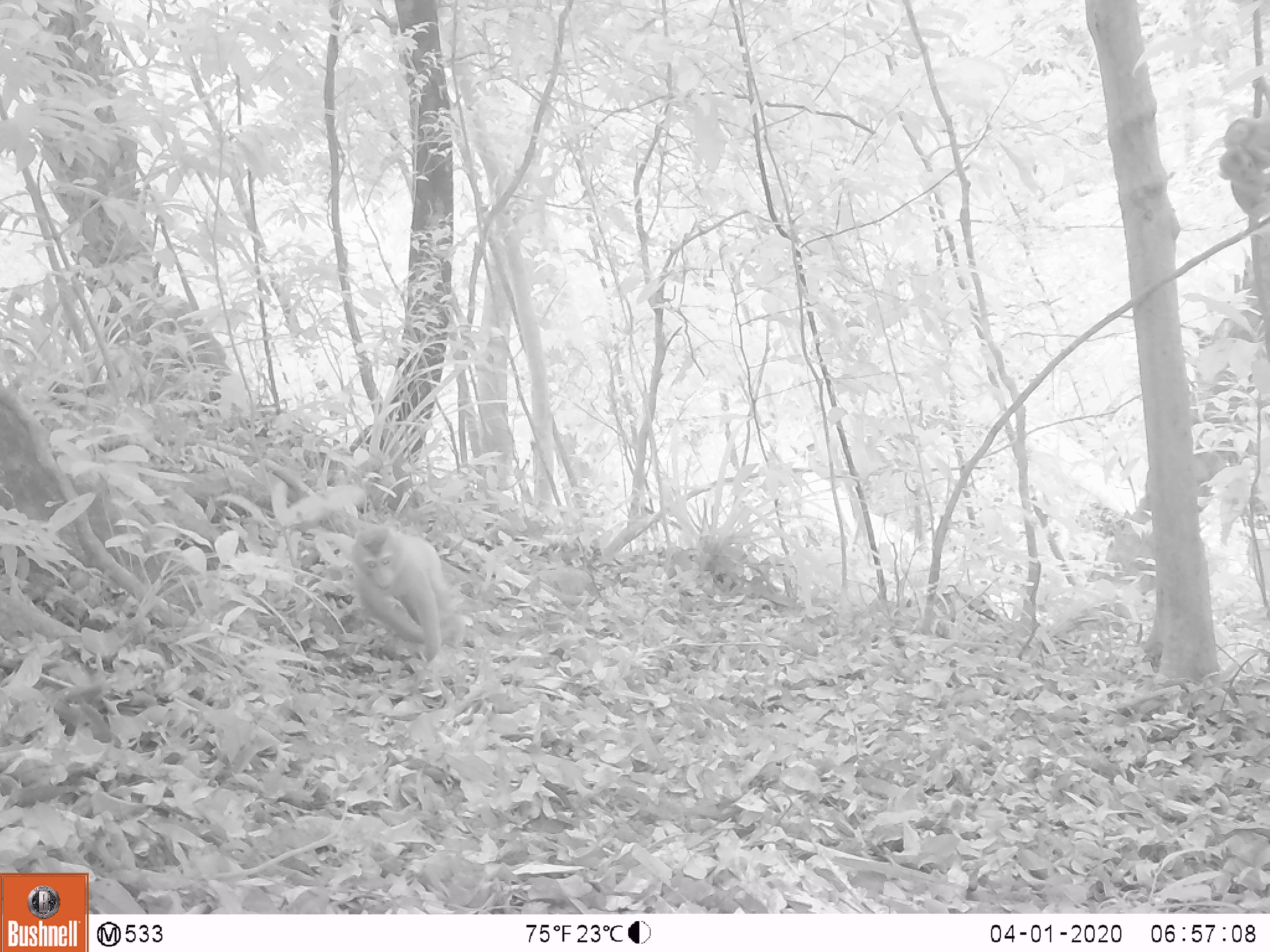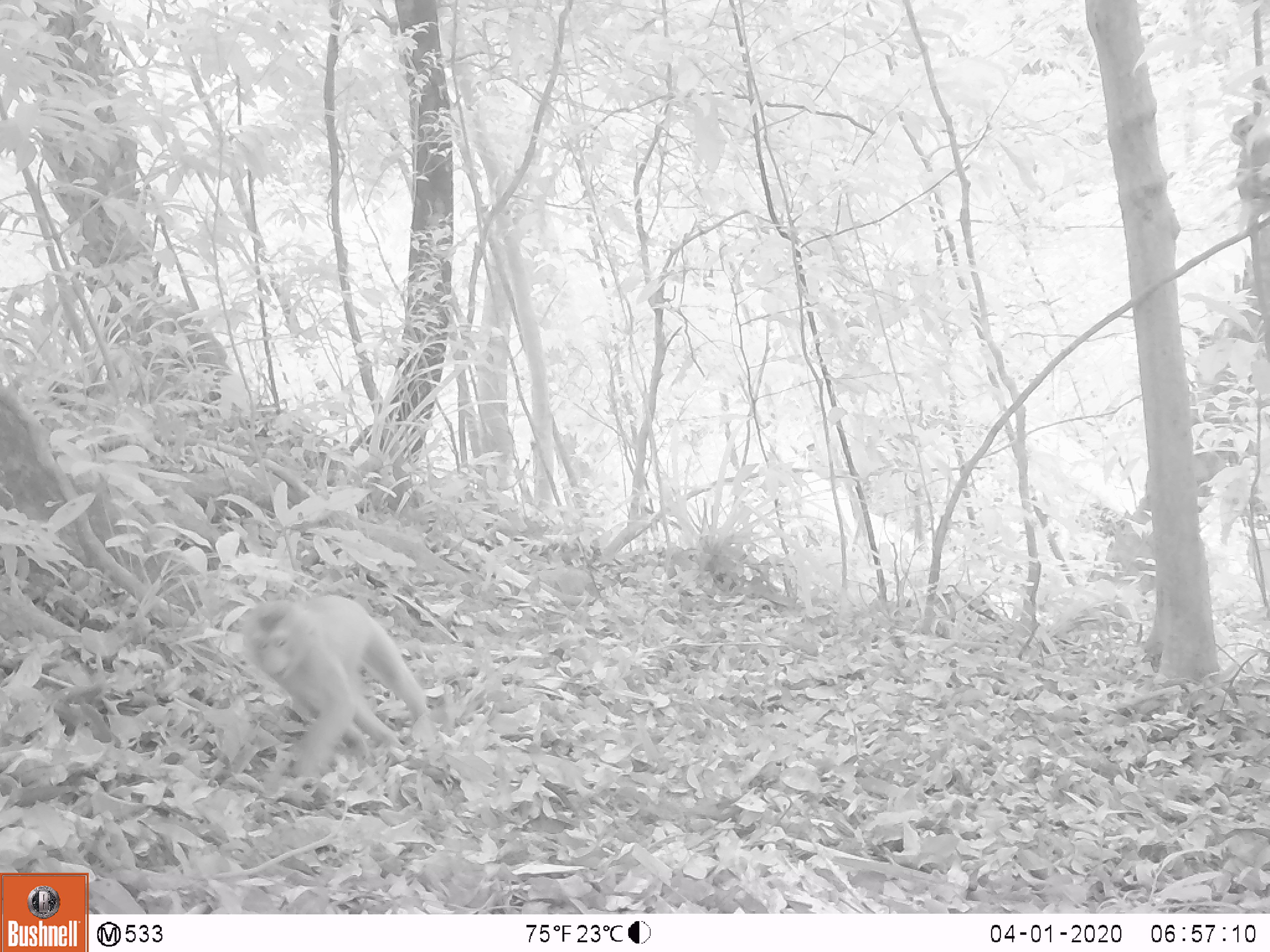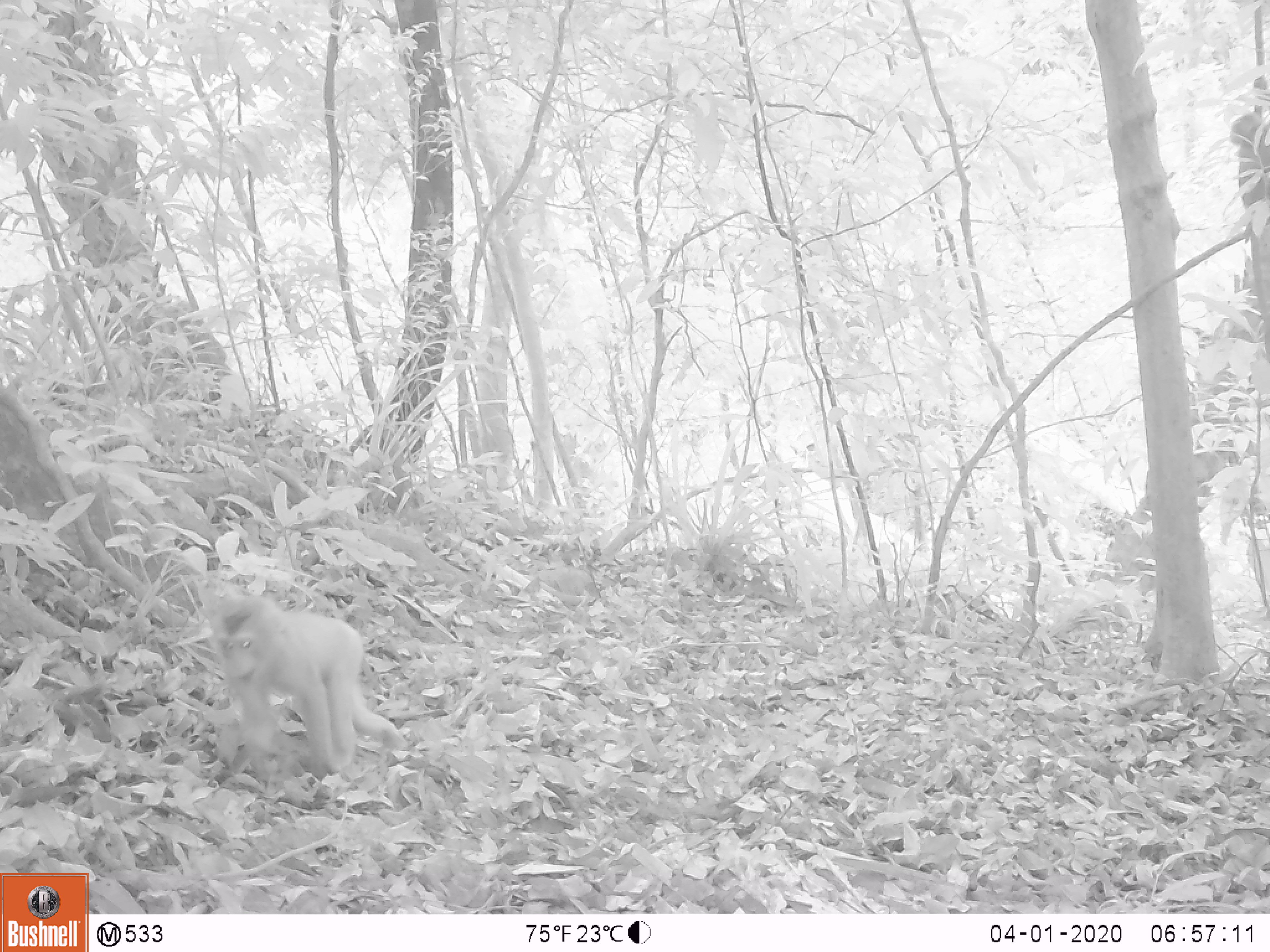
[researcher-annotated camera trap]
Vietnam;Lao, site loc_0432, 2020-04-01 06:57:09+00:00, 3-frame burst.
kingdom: Animalia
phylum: Chordata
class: Mammalia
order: Primates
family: Cercopithecidae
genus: Macaca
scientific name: Macaca nemestrina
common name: pig-tailed macaque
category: pig tailed macaque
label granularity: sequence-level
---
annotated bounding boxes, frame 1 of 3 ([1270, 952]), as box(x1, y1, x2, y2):
pig tailed macaque: box(349, 524, 466, 660)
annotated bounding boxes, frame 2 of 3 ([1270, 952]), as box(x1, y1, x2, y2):
pig tailed macaque: box(241, 595, 431, 777)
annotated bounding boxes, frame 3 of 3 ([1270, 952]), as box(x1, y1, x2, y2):
pig tailed macaque: box(207, 592, 406, 783)